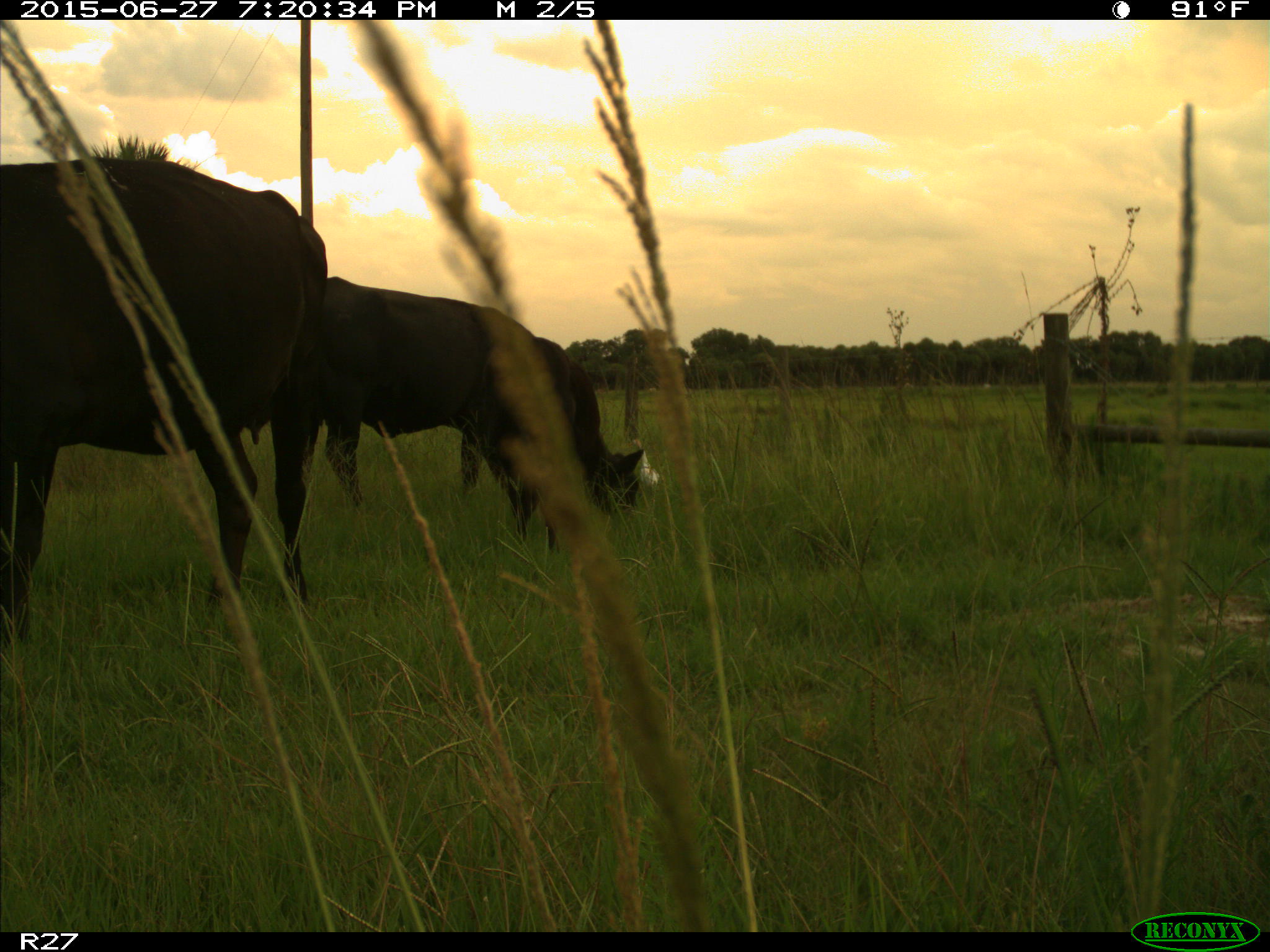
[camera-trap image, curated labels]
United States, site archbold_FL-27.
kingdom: Animalia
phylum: Chordata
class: Mammalia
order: Artiodactyla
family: Bovidae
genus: Bos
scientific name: Bos taurus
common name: domestic cow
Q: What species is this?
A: Bos taurus (domestic cow).